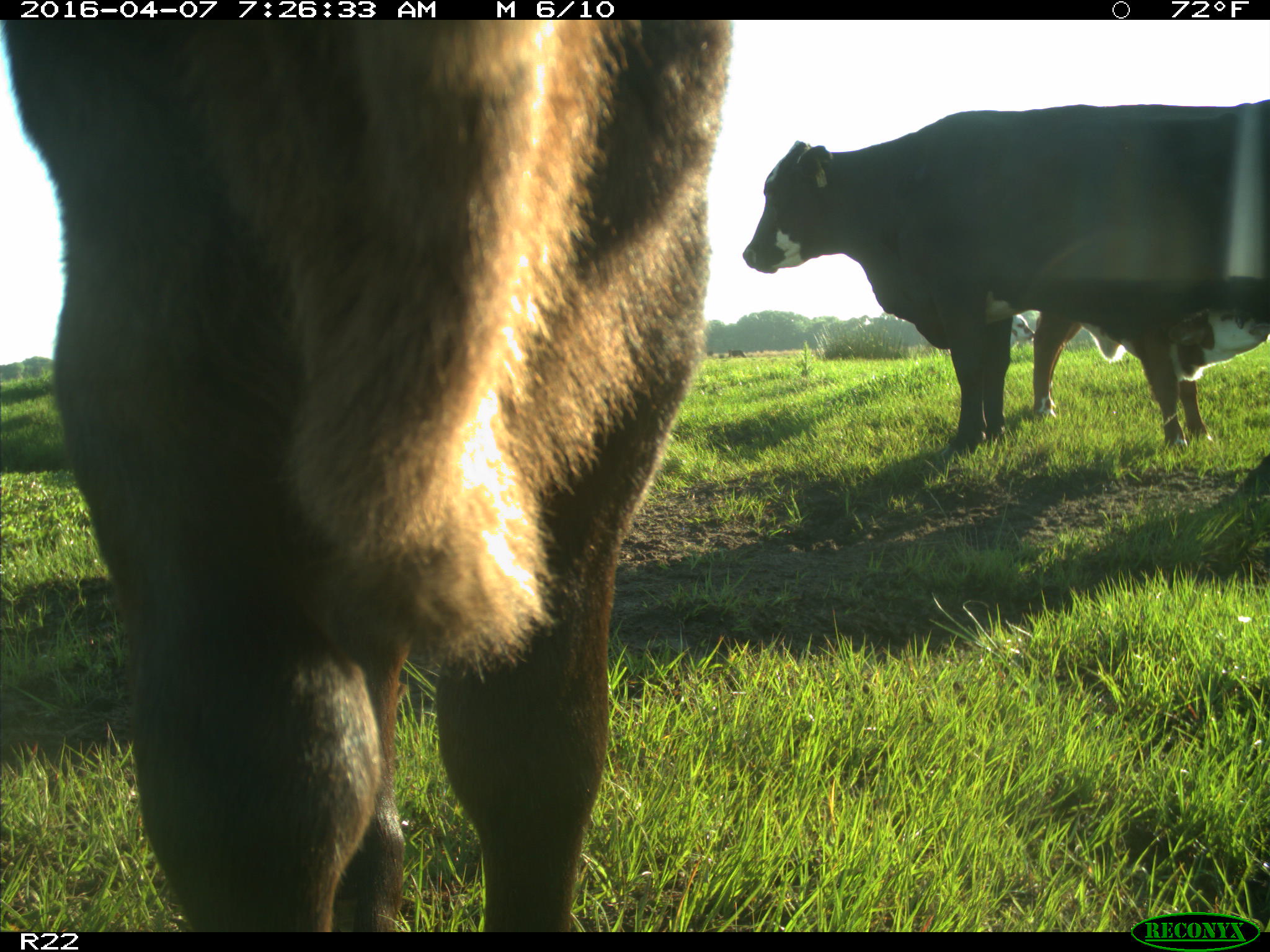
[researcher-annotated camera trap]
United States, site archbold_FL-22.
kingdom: Animalia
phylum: Chordata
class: Mammalia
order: Artiodactyla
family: Bovidae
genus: Bos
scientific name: Bos taurus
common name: domestic cow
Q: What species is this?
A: Bos taurus (domestic cow).